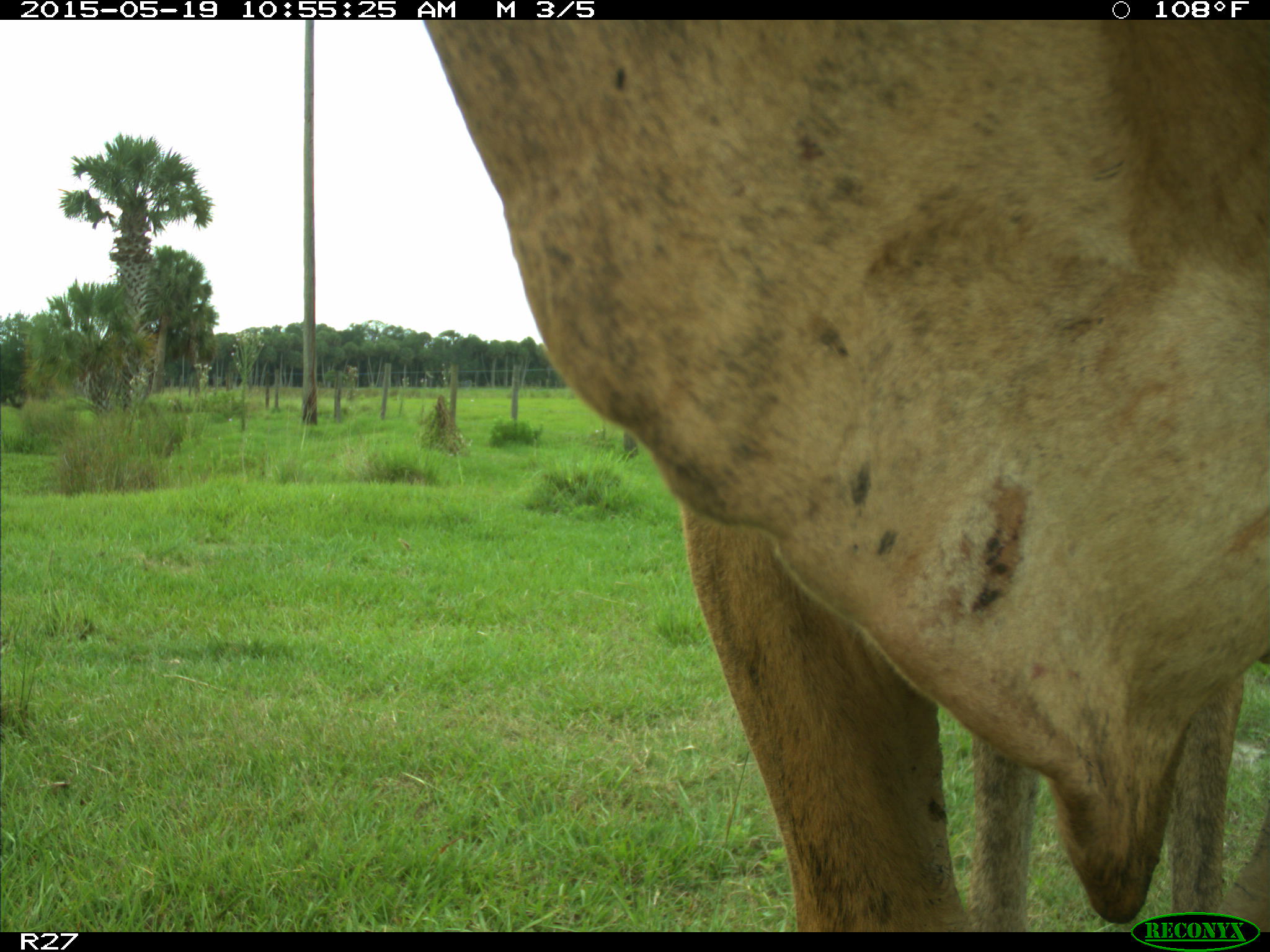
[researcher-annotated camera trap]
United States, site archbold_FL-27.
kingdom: Animalia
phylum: Chordata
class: Mammalia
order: Artiodactyla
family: Bovidae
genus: Bos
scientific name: Bos taurus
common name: domestic cow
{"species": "Bos taurus (domestic cow)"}